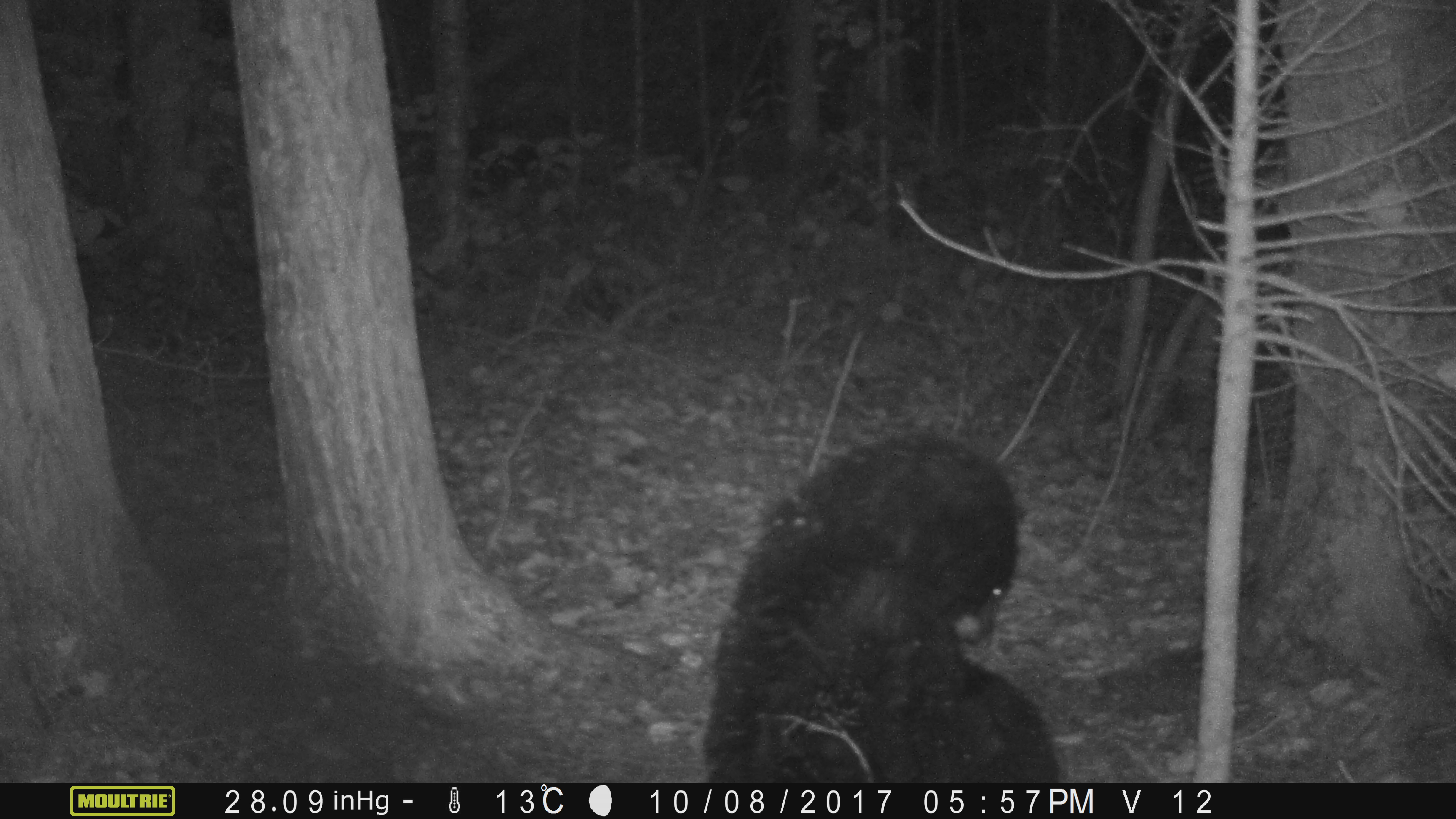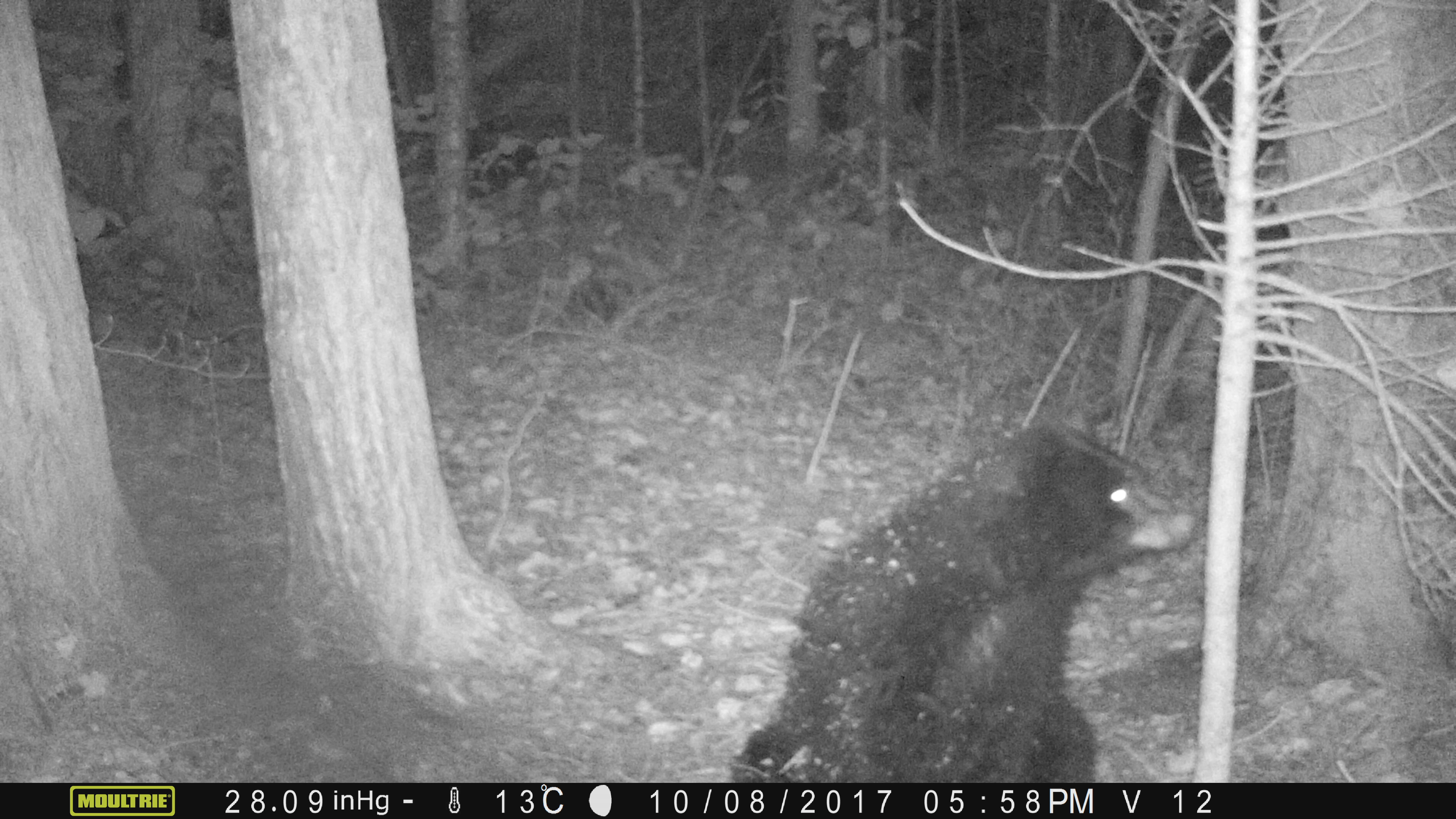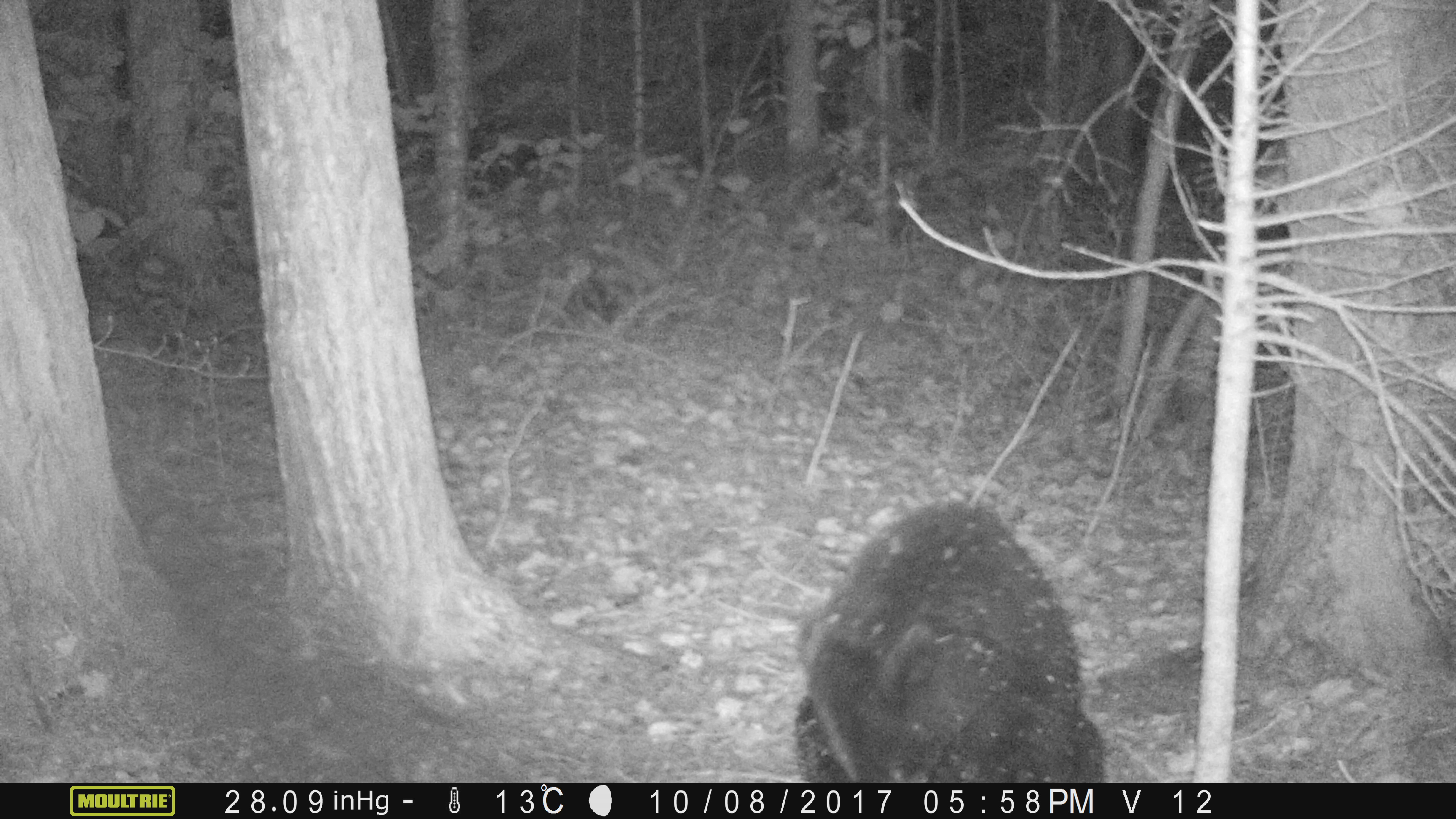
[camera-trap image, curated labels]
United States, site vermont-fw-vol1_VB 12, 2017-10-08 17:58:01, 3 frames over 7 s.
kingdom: Animalia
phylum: Chordata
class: Mammalia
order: Carnivora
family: Ursidae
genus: Ursus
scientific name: Ursus americanus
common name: black bear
Black bear (Ursus americanus).